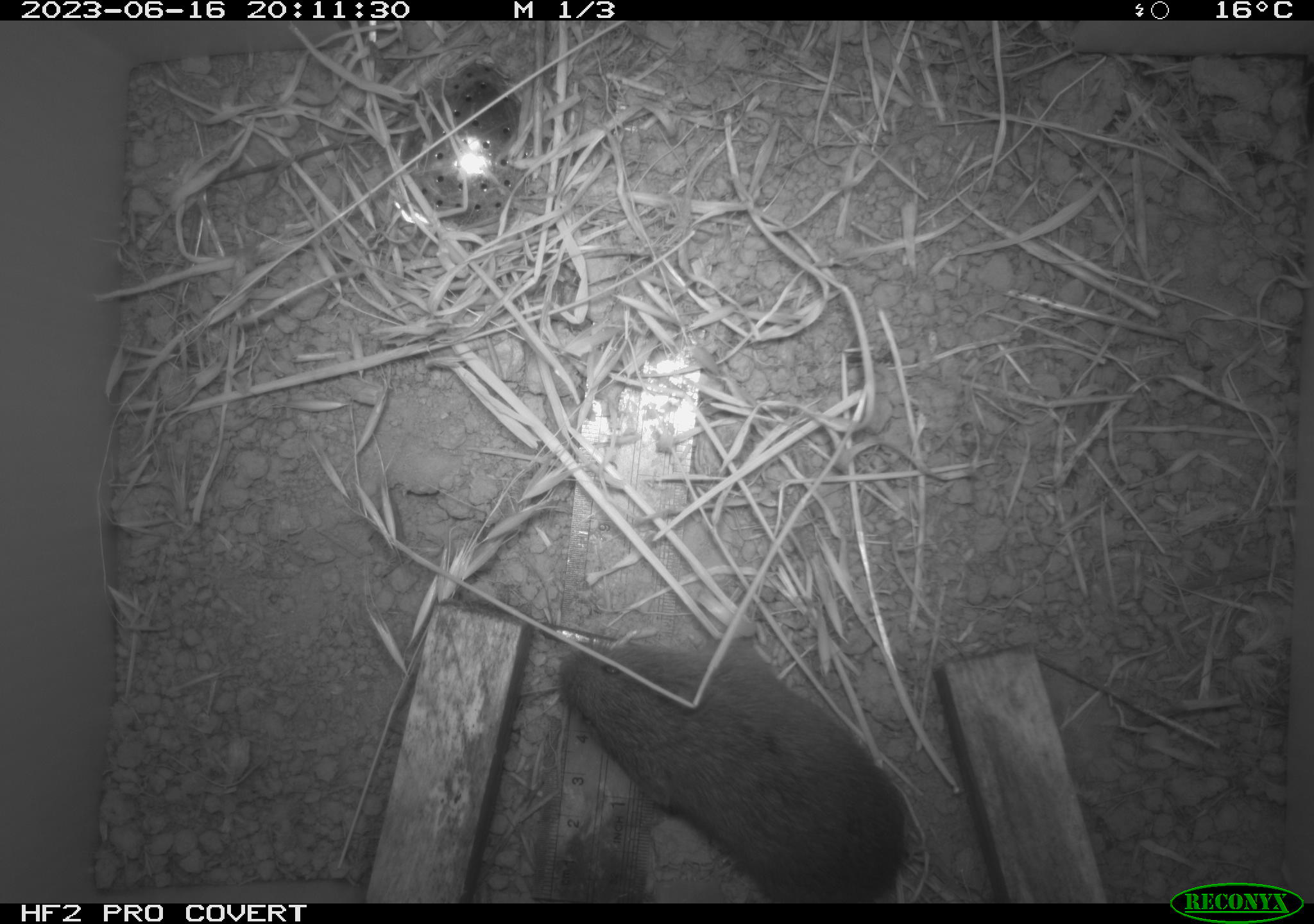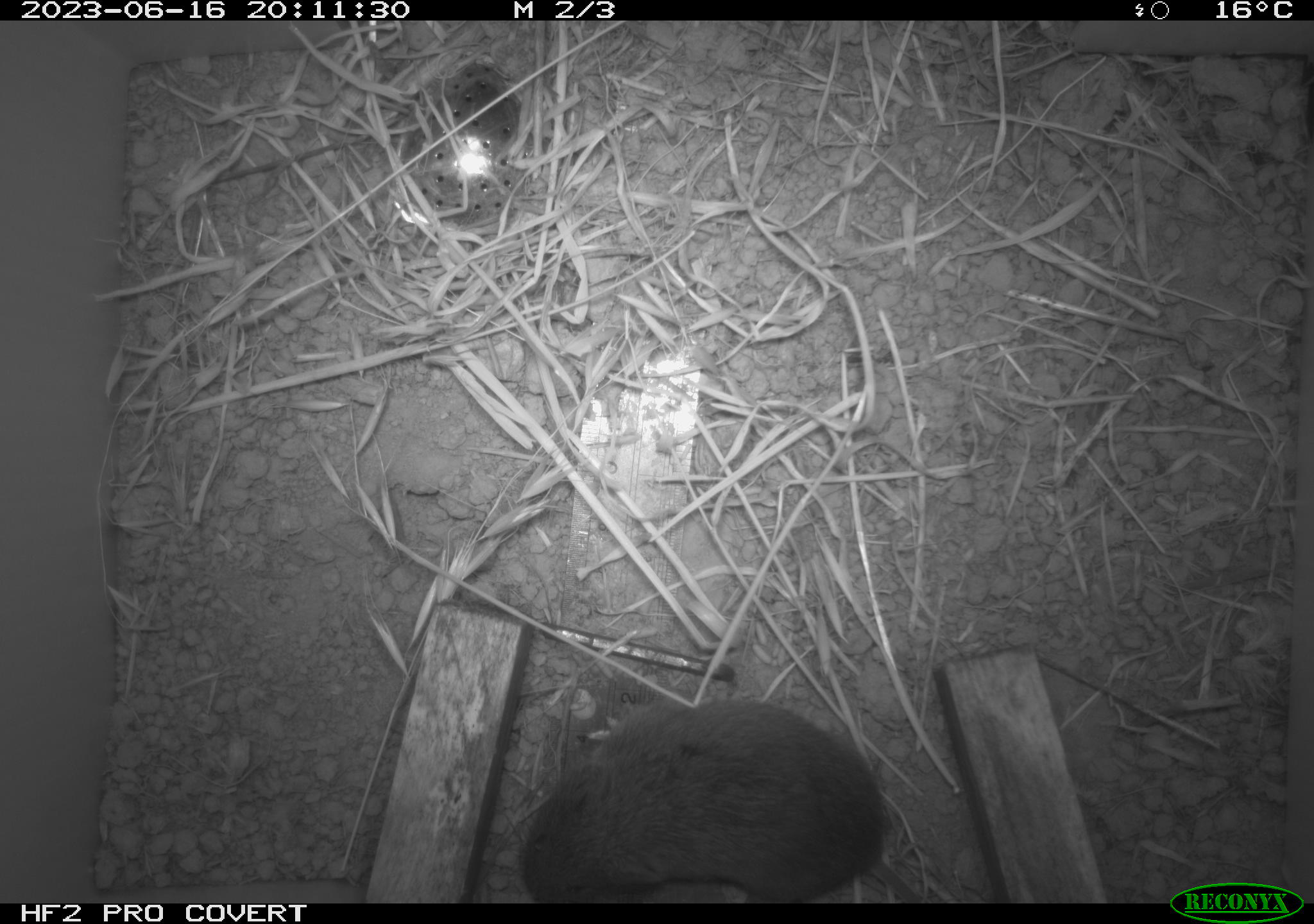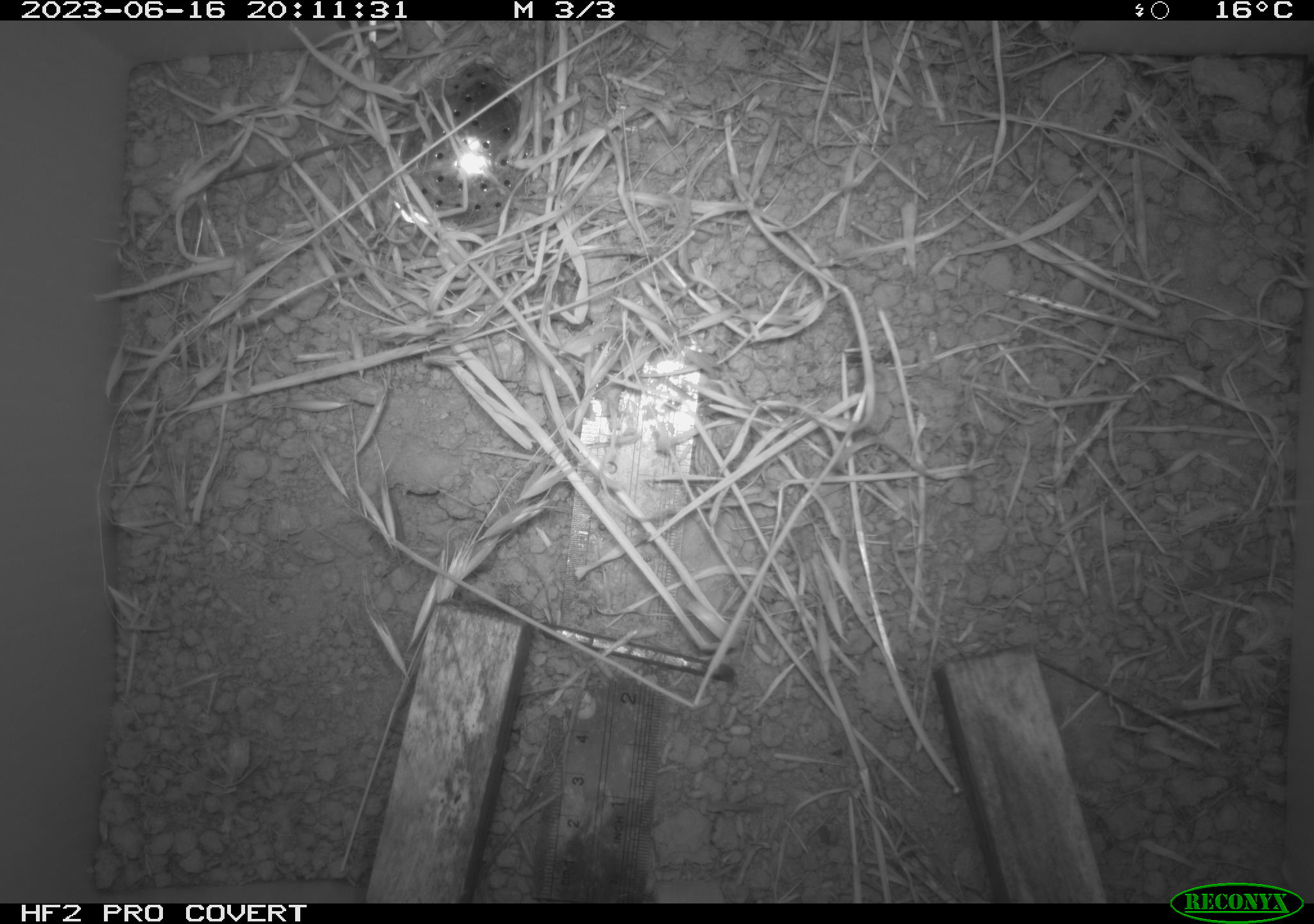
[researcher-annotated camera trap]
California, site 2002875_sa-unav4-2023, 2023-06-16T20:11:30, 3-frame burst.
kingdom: Animalia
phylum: Chordata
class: Mammalia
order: Rodentia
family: Cricetidae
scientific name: Arvicolinae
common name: voles, lemmings, and muskrats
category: arvicolinae subfamily